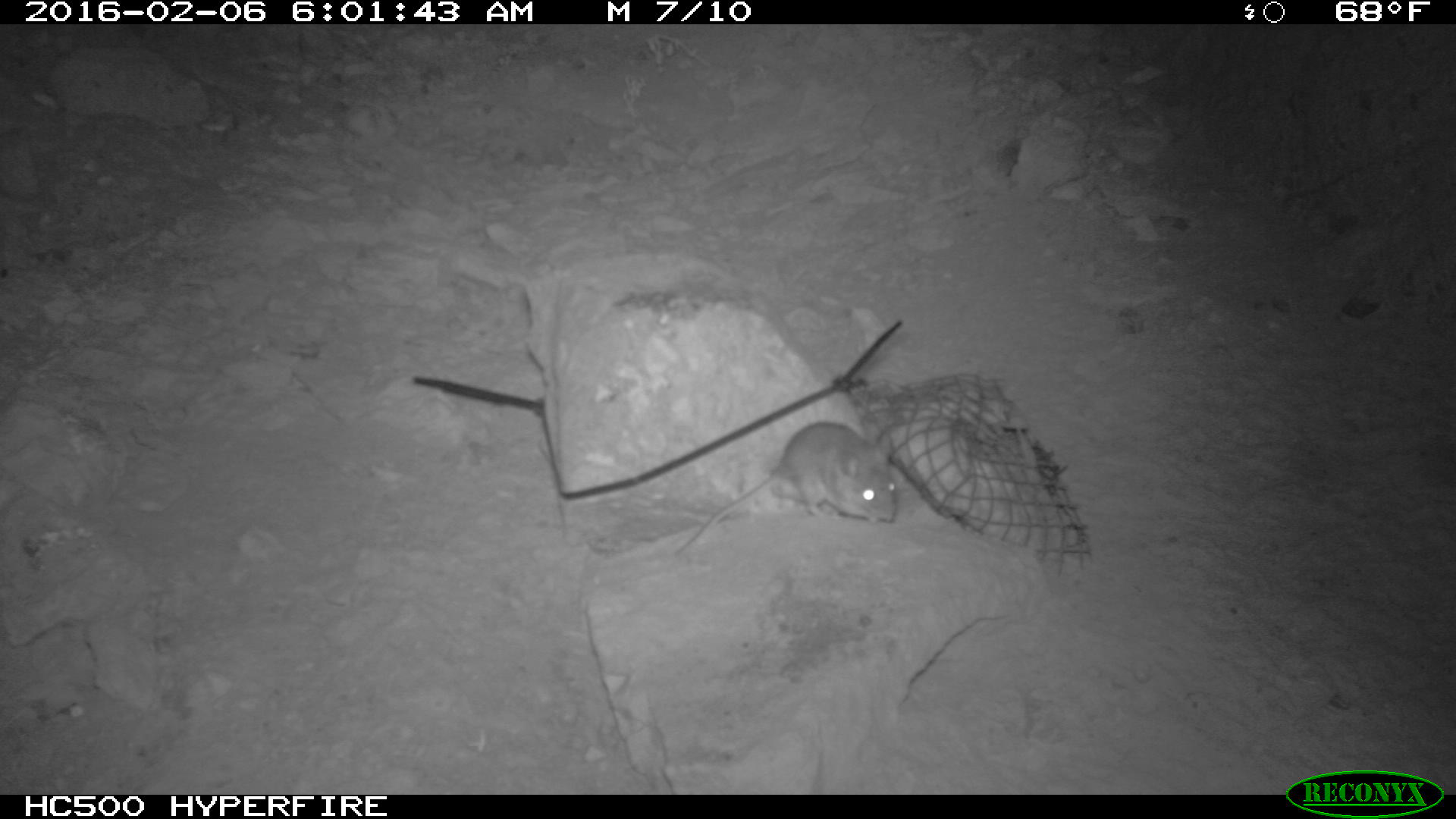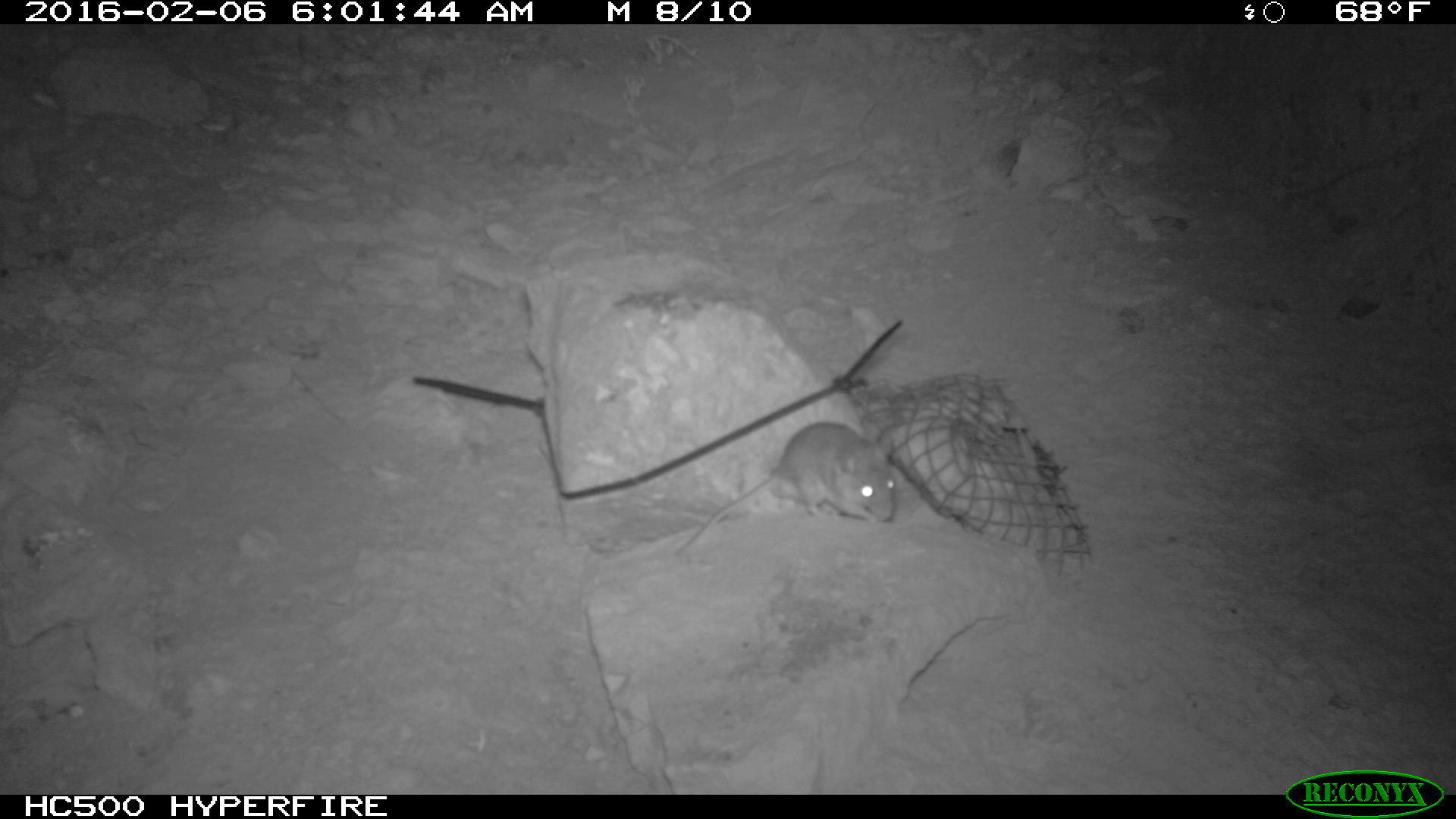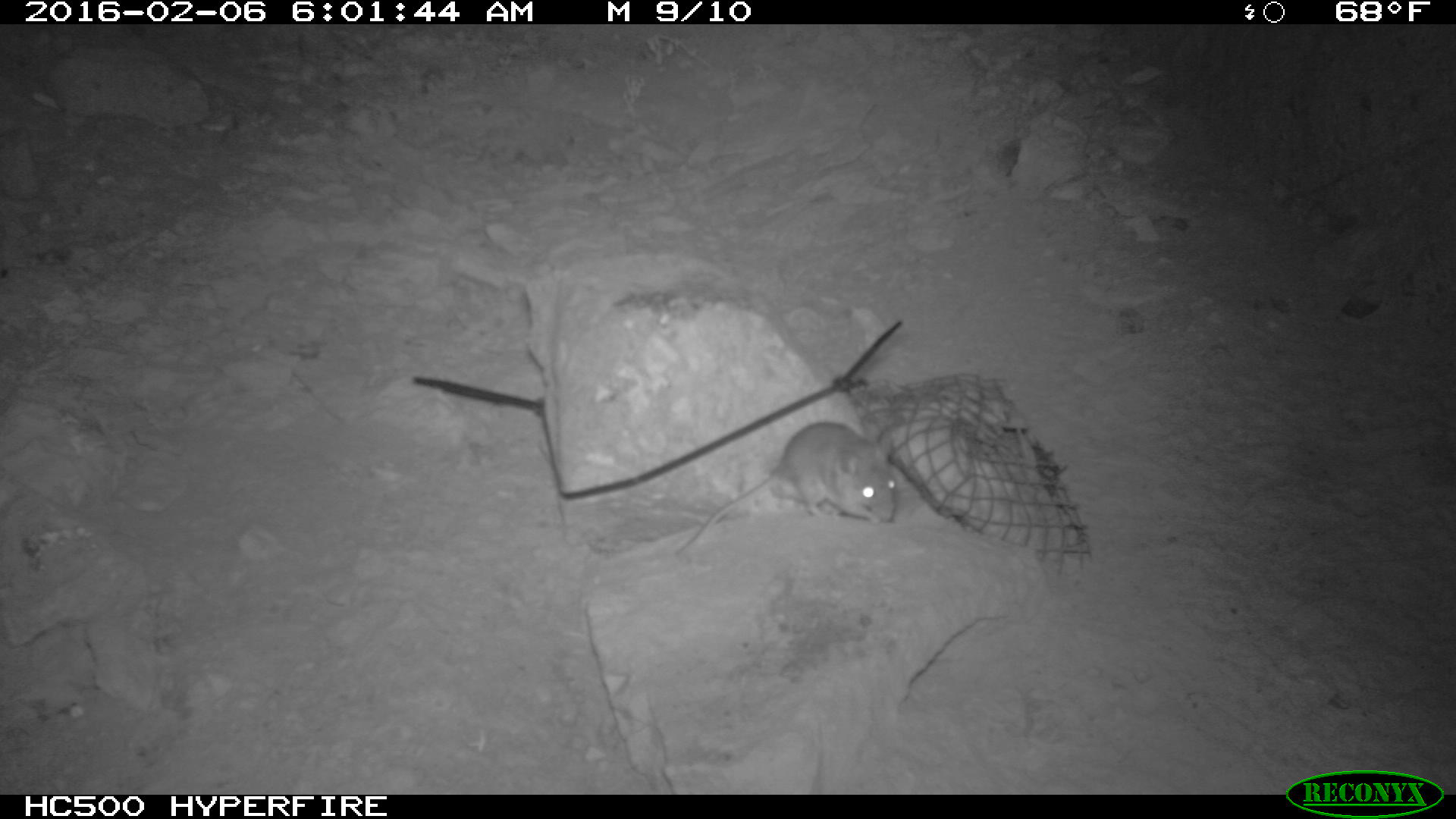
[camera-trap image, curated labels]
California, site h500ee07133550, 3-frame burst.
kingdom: Animalia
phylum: Chordata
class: Mammalia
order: Rodentia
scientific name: Rodentia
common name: rodent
Rodent (Rodentia).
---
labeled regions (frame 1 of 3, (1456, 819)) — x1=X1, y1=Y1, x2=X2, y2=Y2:
rodent: x1=671, y1=419, x2=897, y2=561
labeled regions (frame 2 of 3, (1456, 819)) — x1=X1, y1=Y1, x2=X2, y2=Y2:
rodent: x1=678, y1=421, x2=896, y2=559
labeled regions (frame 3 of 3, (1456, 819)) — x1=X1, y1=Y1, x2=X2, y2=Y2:
rodent: x1=674, y1=422, x2=895, y2=554